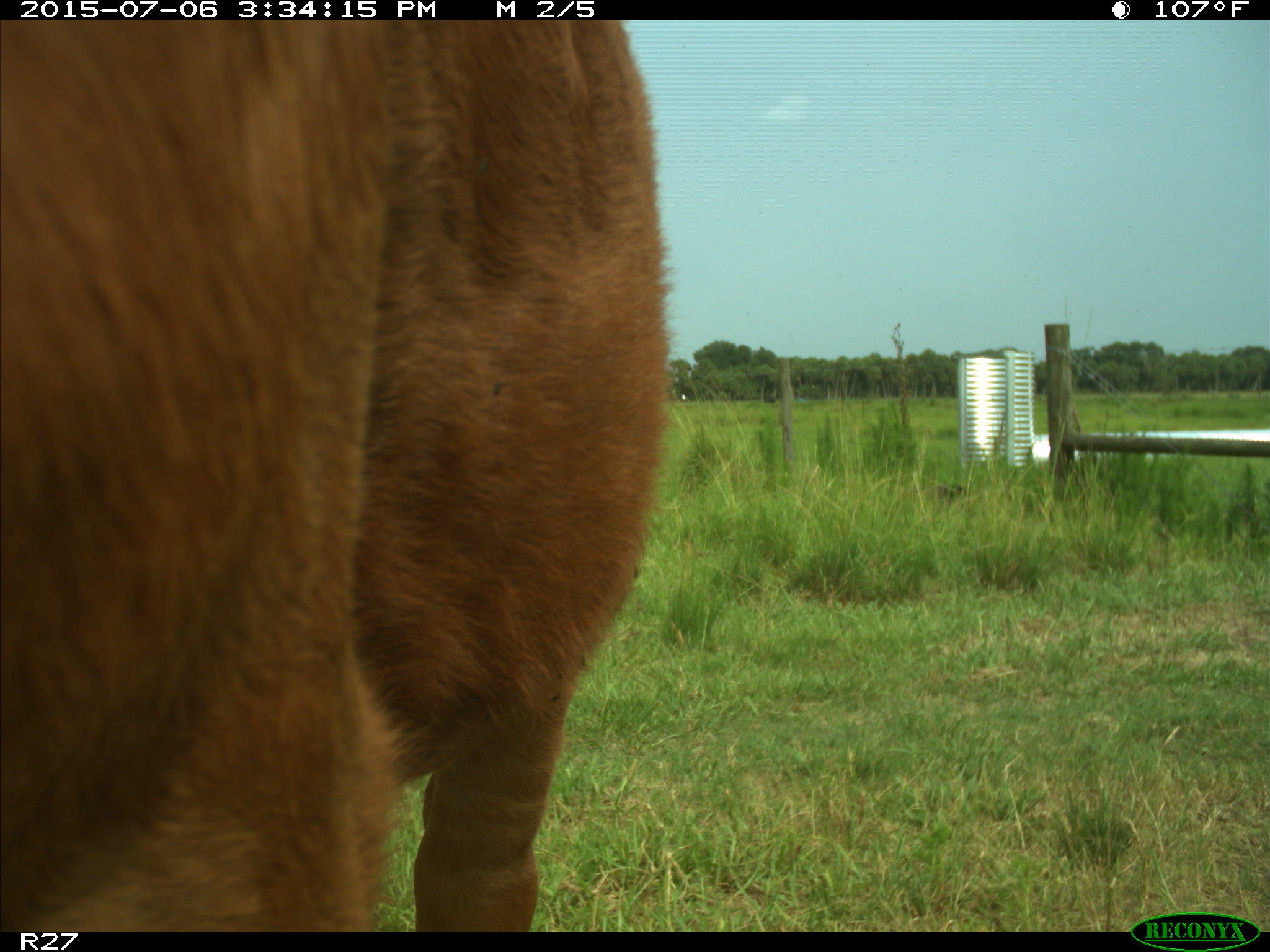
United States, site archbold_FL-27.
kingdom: Animalia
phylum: Chordata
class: Mammalia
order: Artiodactyla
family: Bovidae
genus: Bos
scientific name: Bos taurus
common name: domestic cow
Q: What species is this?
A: Bos taurus (domestic cow).